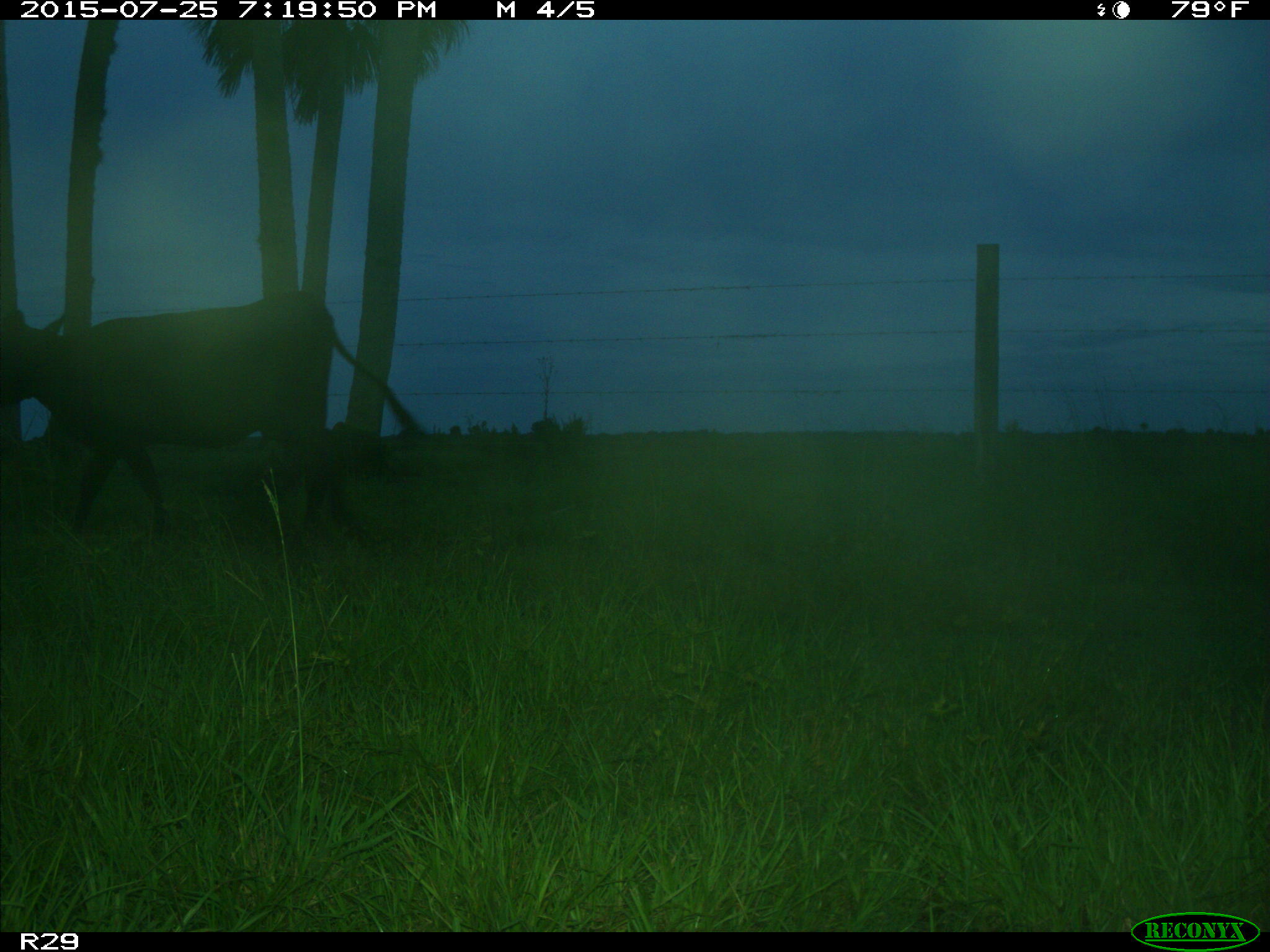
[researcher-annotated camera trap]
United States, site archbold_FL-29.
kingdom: Animalia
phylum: Chordata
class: Mammalia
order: Artiodactyla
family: Bovidae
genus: Bos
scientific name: Bos taurus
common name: domestic cow